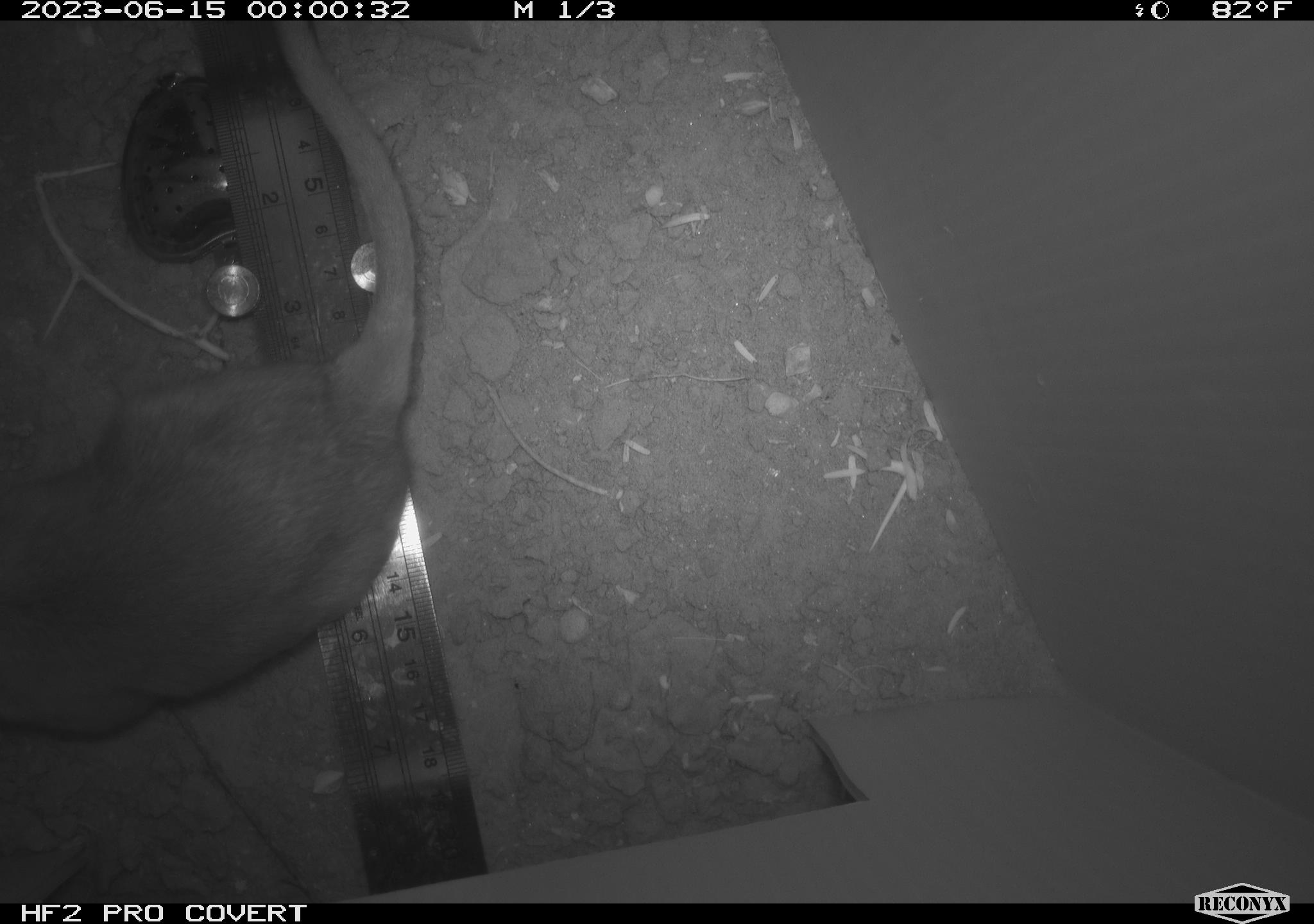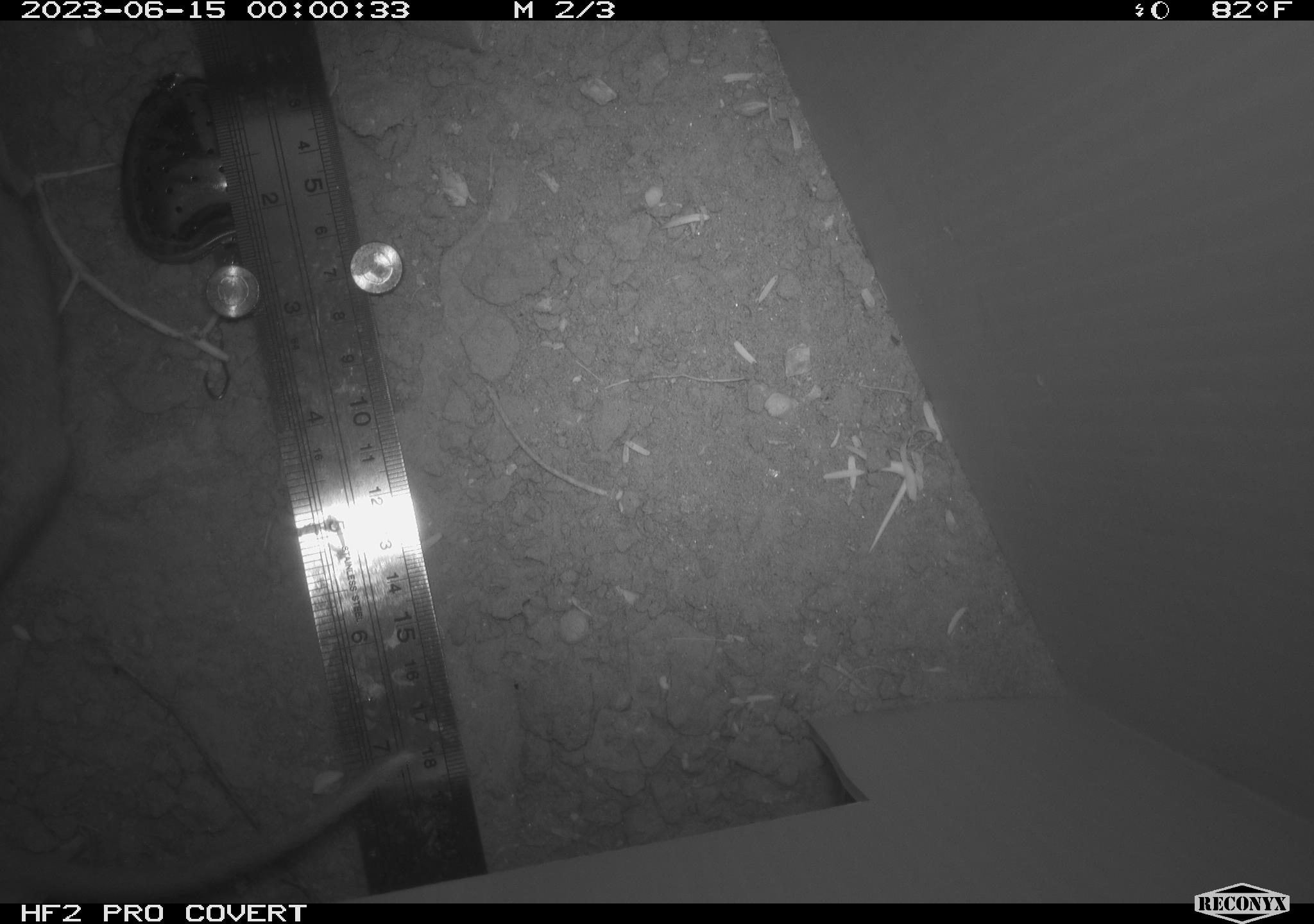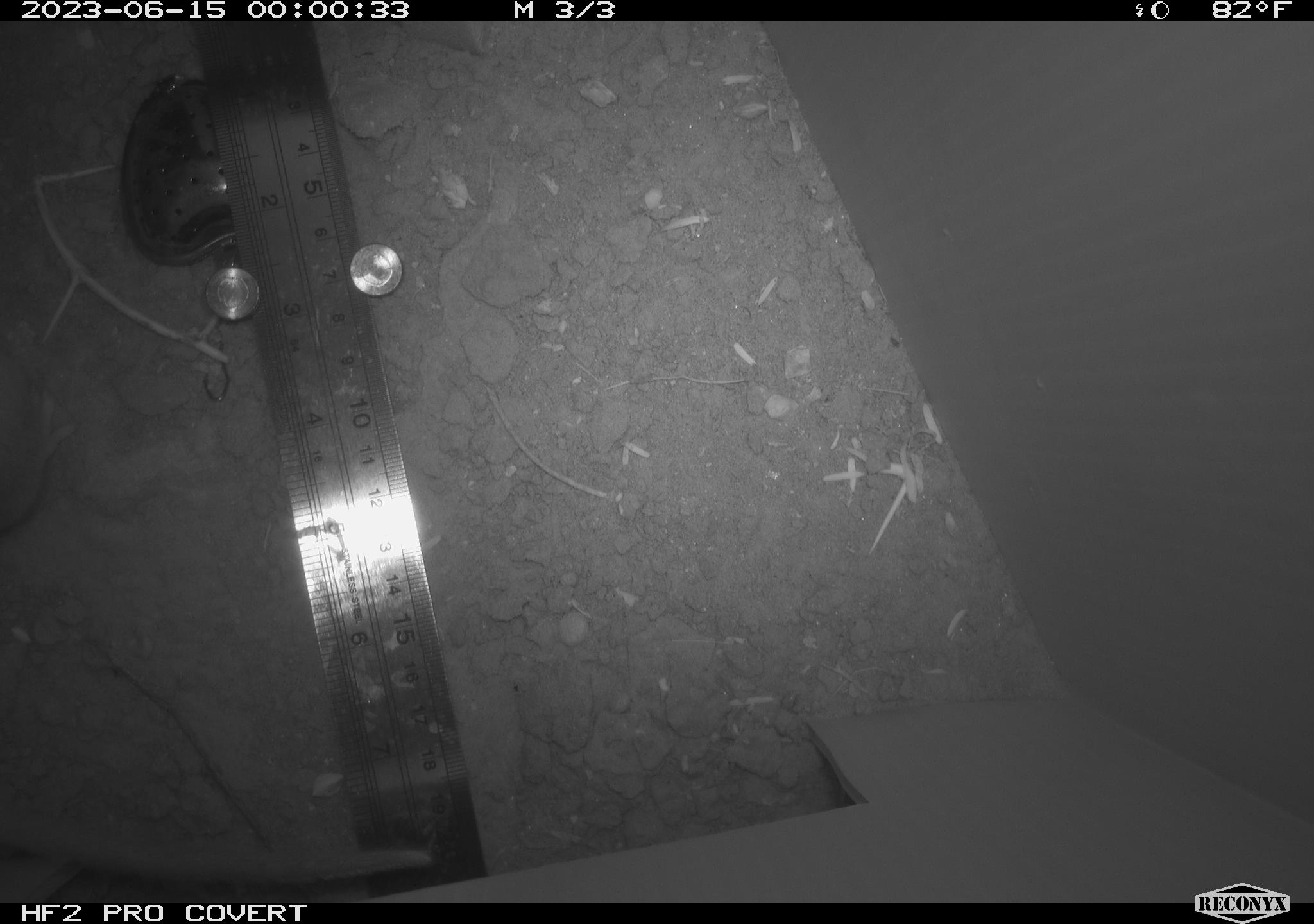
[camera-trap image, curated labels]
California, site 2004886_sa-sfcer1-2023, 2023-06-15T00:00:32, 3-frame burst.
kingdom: Animalia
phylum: Chordata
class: Mammalia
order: Rodentia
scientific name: Rodentia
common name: mouse species